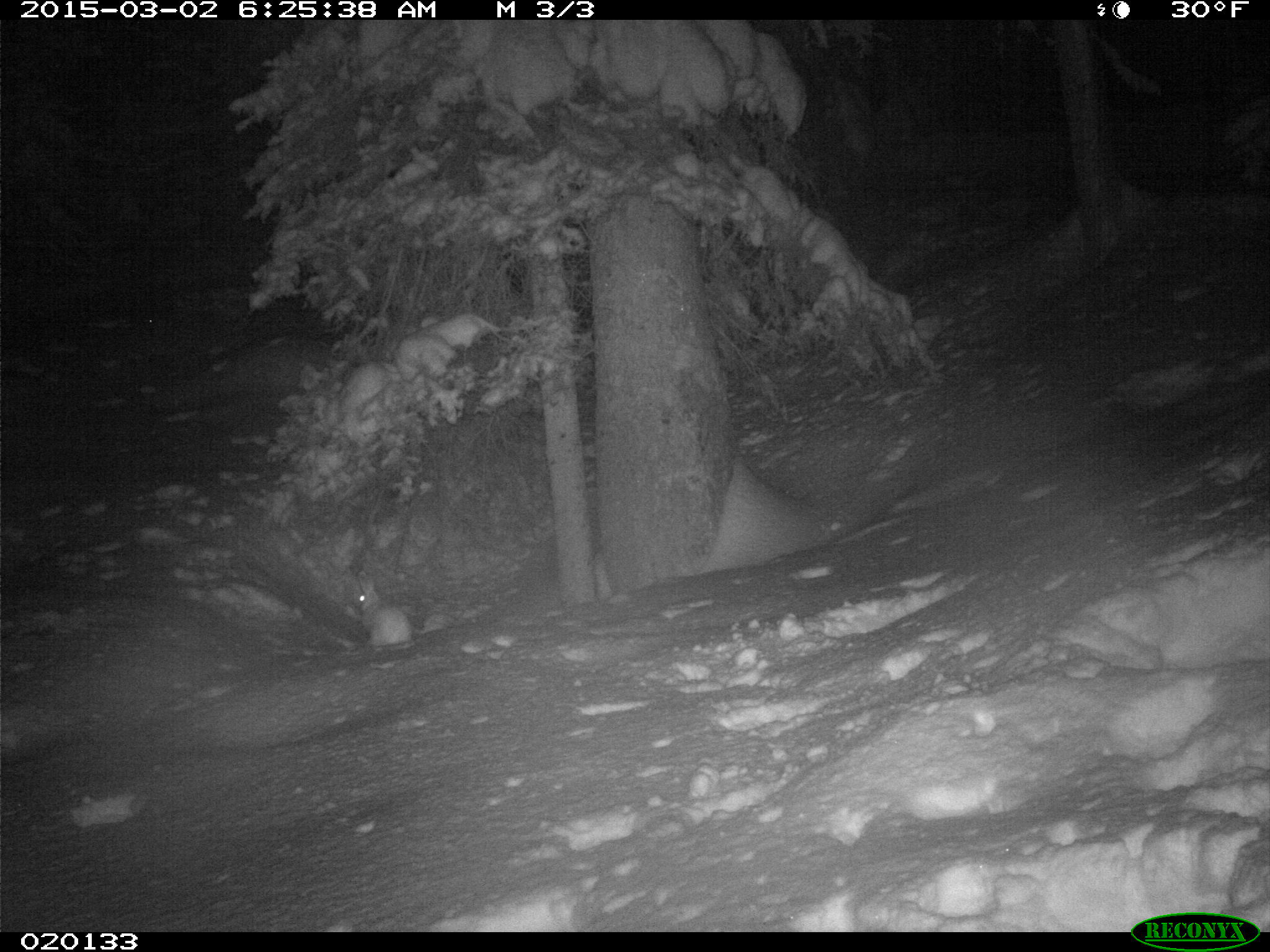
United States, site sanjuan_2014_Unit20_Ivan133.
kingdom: Animalia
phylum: Chordata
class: Mammalia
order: Lagomorpha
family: Leporidae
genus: Lepus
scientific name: Lepus americanus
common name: snowshoe hare